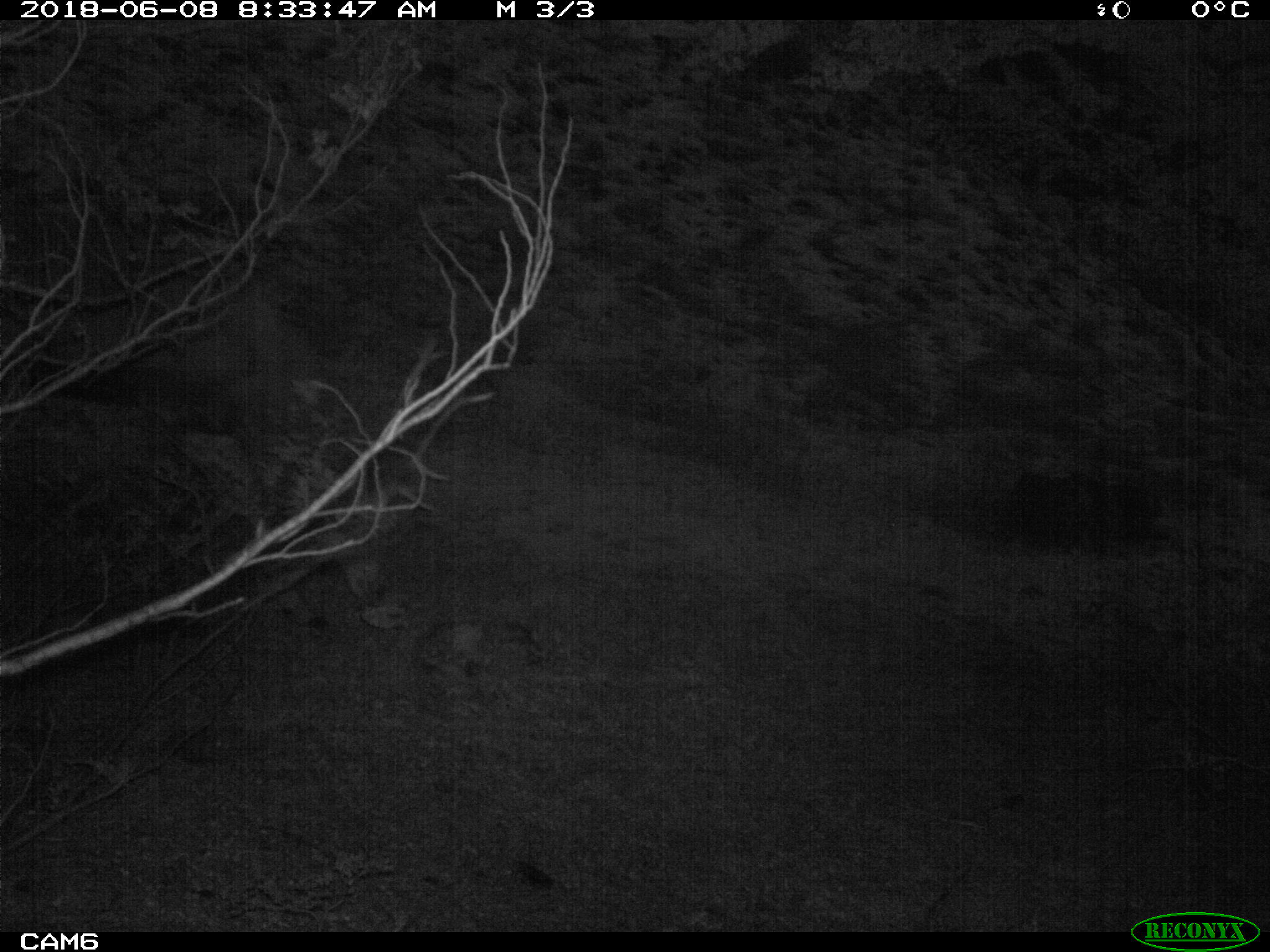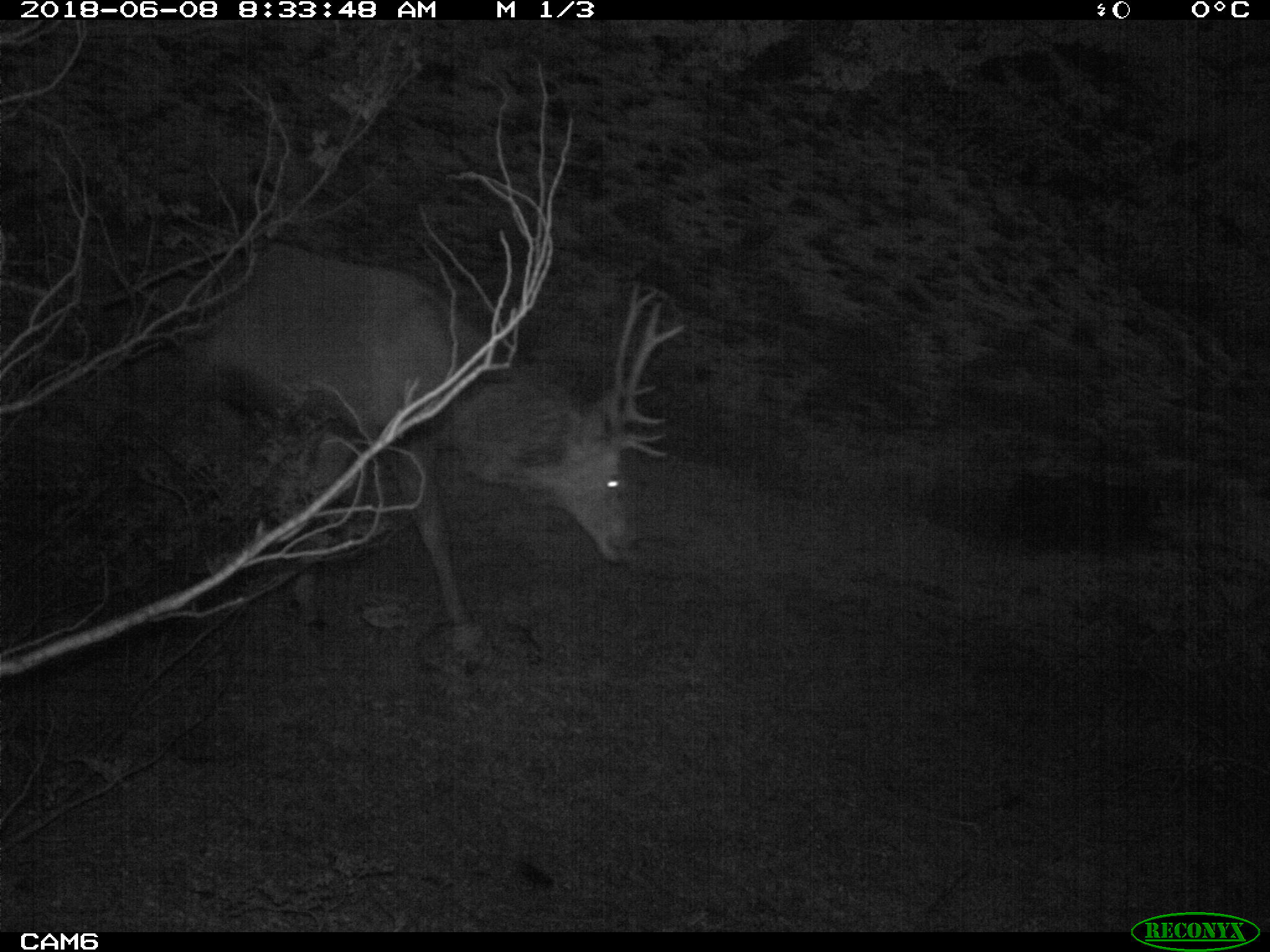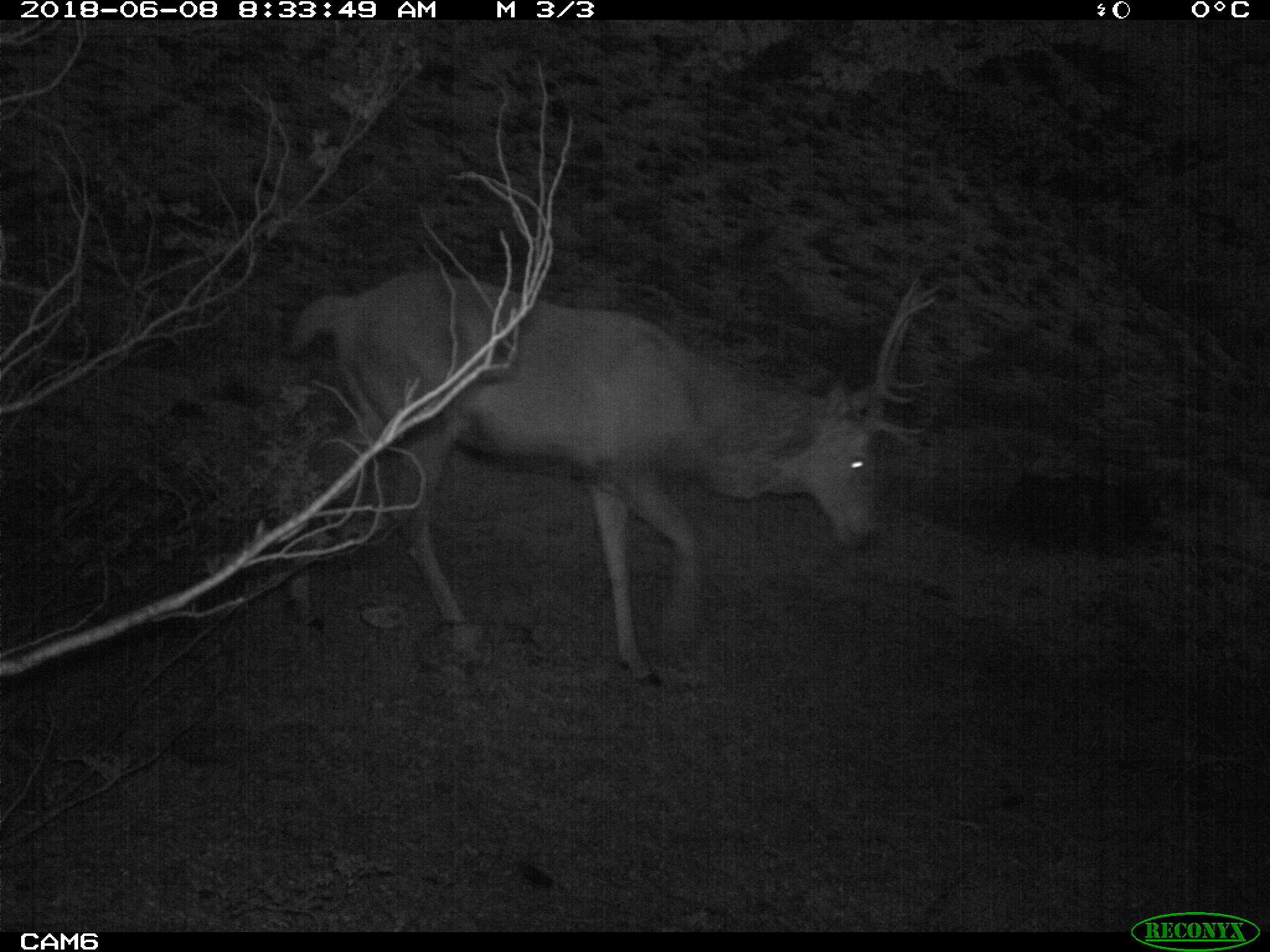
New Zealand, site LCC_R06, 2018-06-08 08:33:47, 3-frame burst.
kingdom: Animalia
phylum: Chordata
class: Mammalia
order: Artiodactyla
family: Cervidae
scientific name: Cervidae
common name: deer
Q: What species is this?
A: Deer (Cervidae).